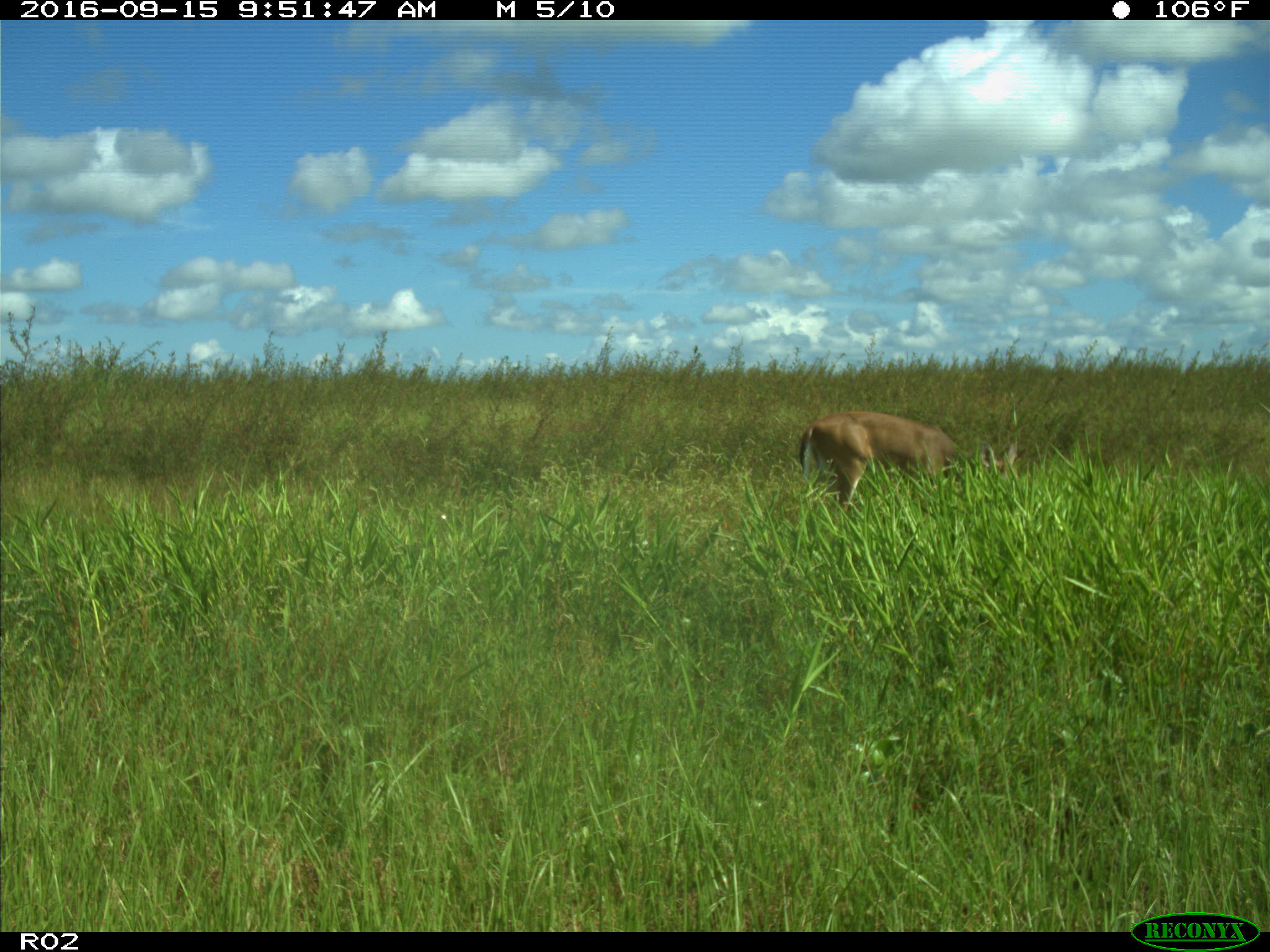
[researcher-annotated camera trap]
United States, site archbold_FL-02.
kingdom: Animalia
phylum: Chordata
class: Mammalia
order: Artiodactyla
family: Cervidae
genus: Odocoileus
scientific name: Odocoileus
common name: deer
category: unidentified deer